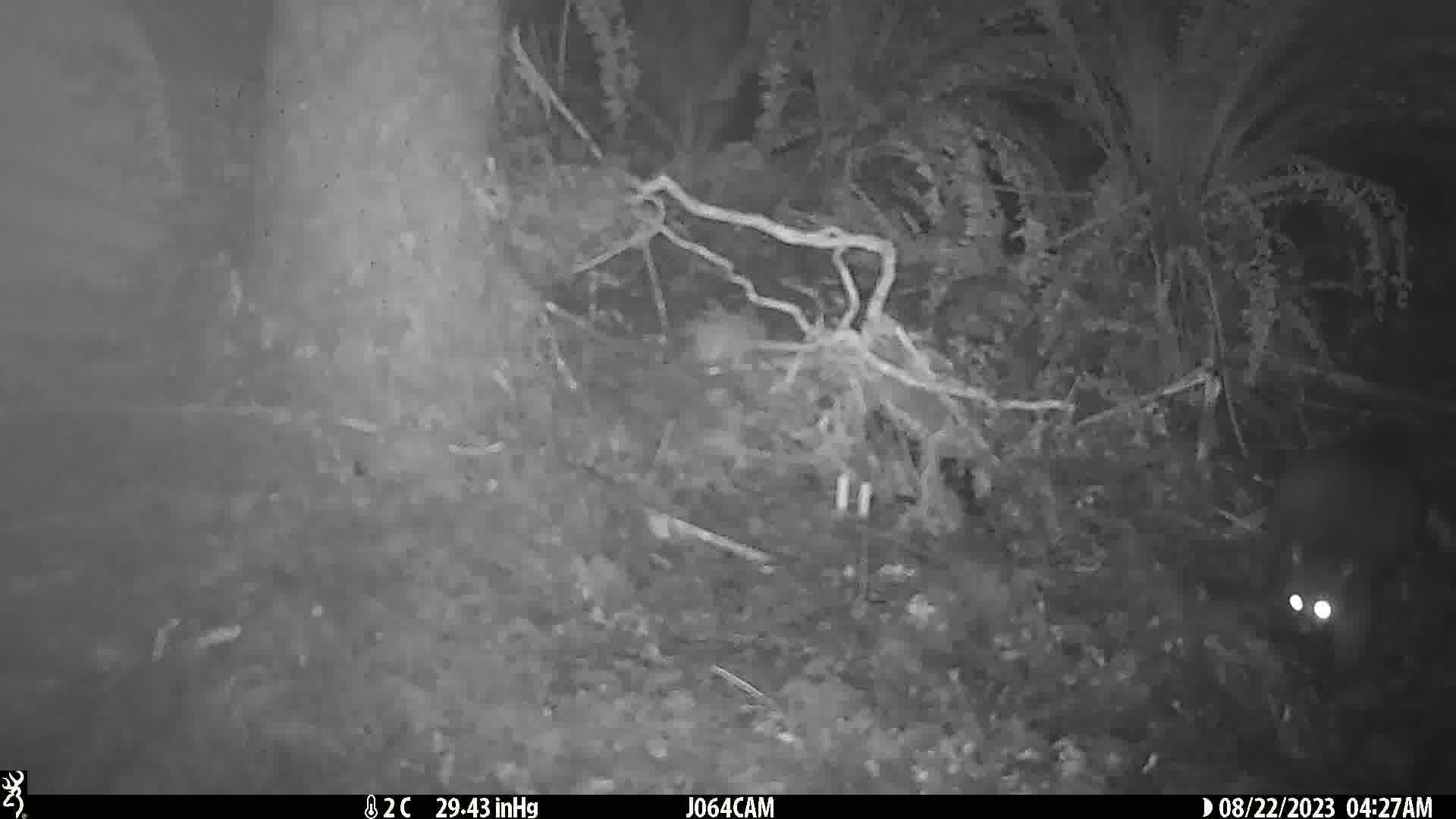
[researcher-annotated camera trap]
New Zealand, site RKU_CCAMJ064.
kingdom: Animalia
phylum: Chordata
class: Mammalia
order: Diprotodontia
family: Phalangeridae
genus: Trichosurus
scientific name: Trichosurus vulpecula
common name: common brushtail possum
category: possum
Possum (common brushtail possum) (Trichosurus vulpecula).